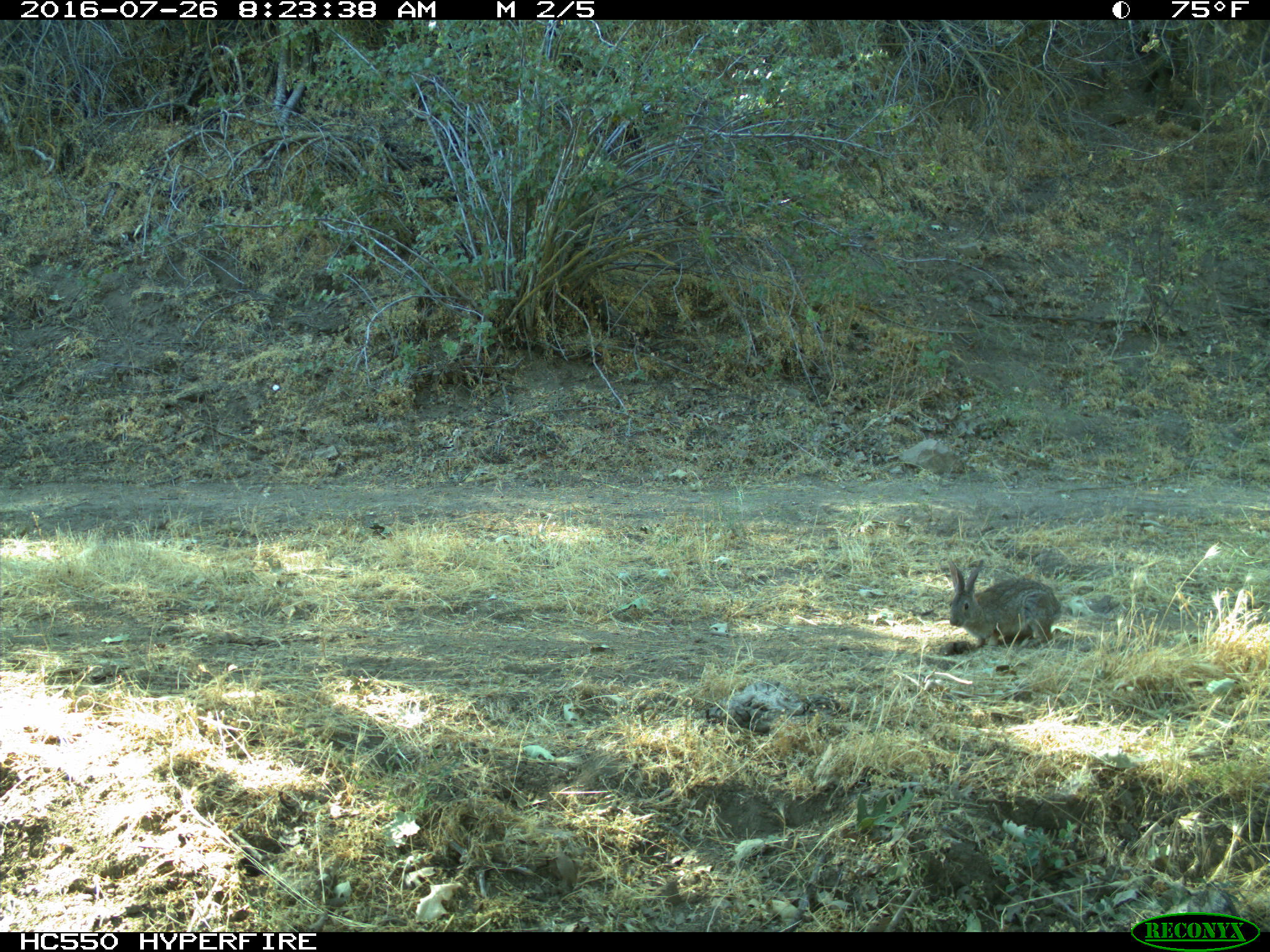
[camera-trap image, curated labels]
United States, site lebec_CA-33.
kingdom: Animalia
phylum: Chordata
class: Mammalia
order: Lagomorpha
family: Leporidae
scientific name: Leporidae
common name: rabbits and hares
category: unidentified rabbit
Unidentified rabbit (rabbits and hares) (Leporidae).